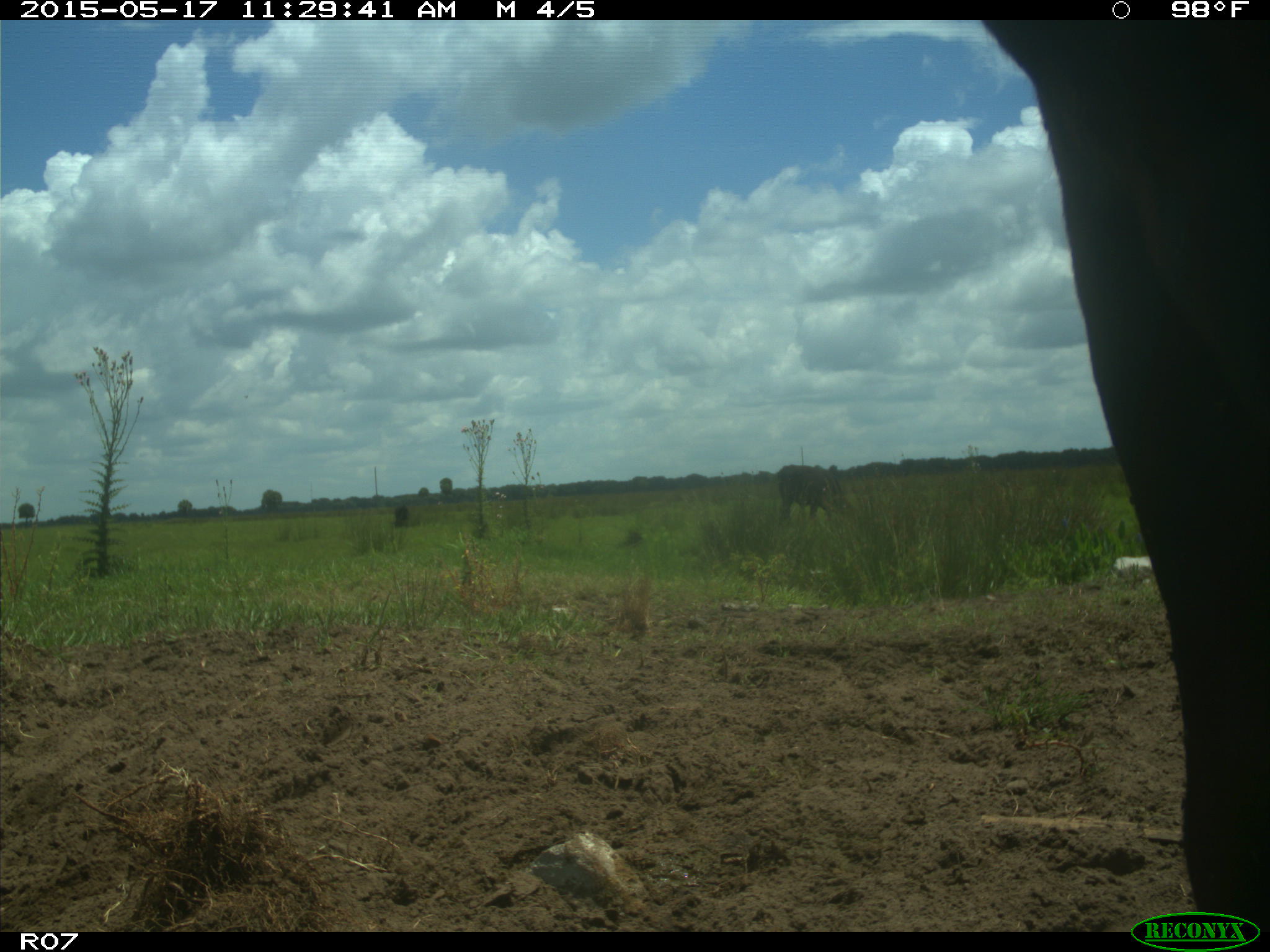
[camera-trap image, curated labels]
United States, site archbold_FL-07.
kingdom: Animalia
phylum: Chordata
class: Mammalia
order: Artiodactyla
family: Bovidae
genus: Bos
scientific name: Bos taurus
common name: domestic cow